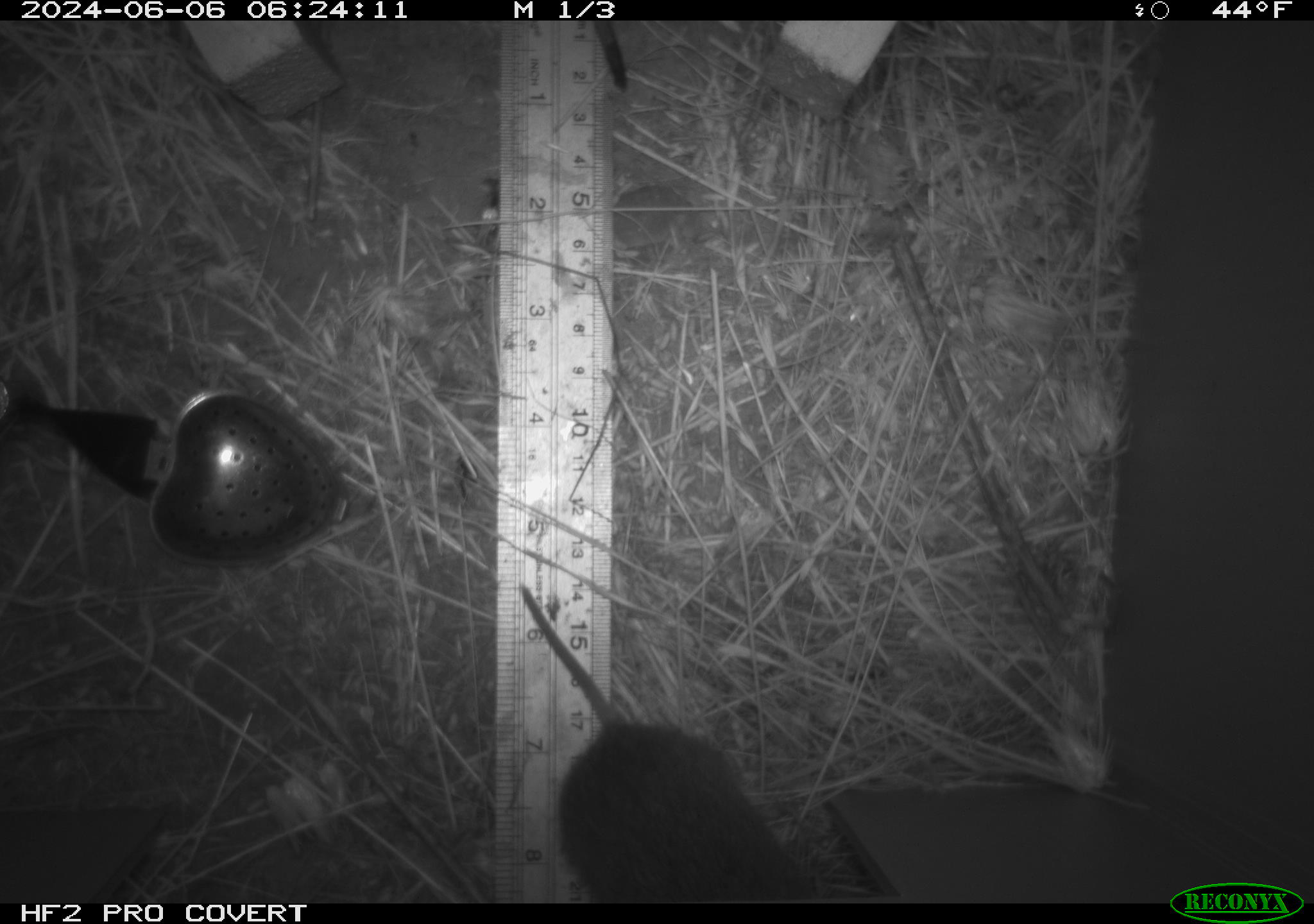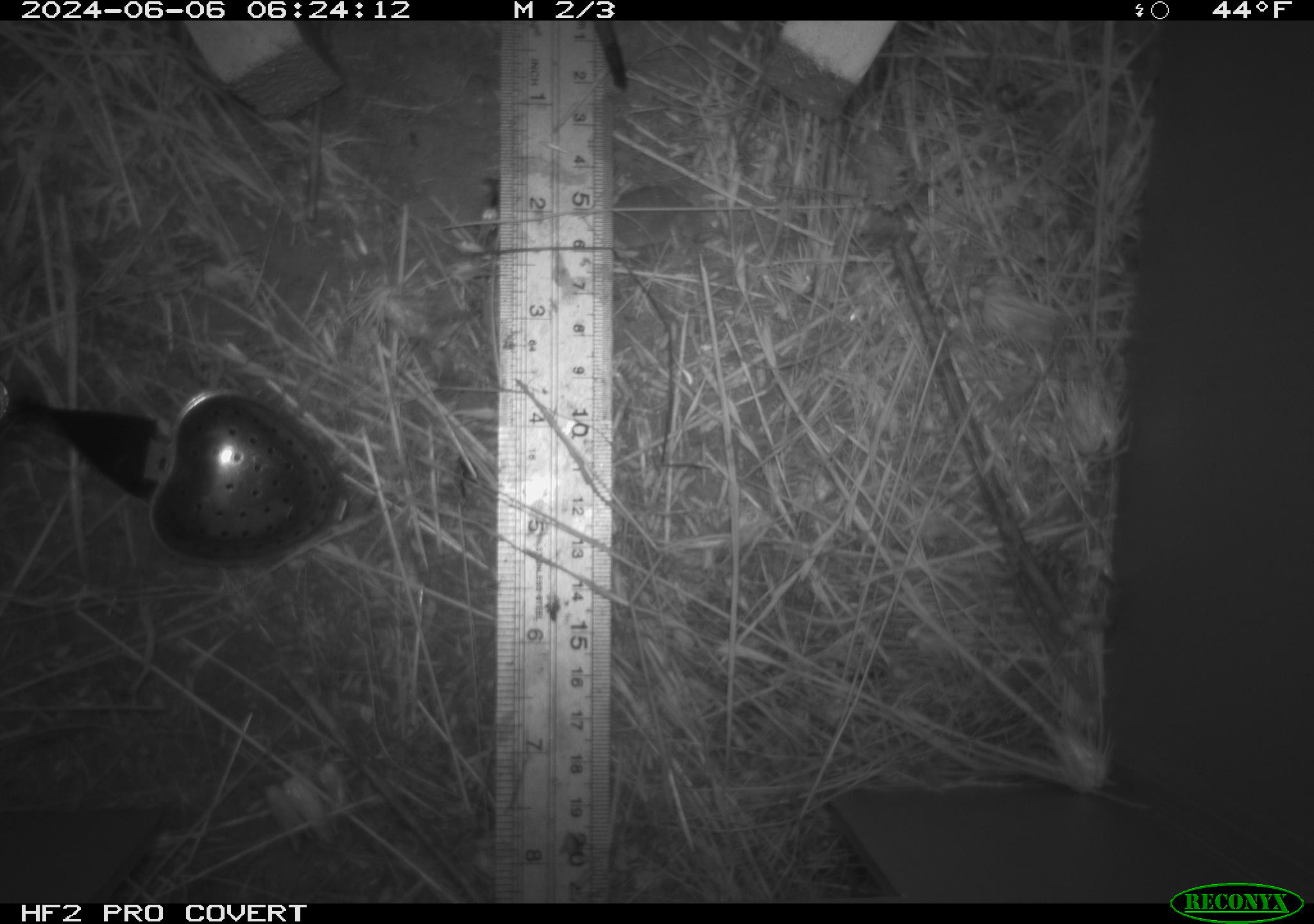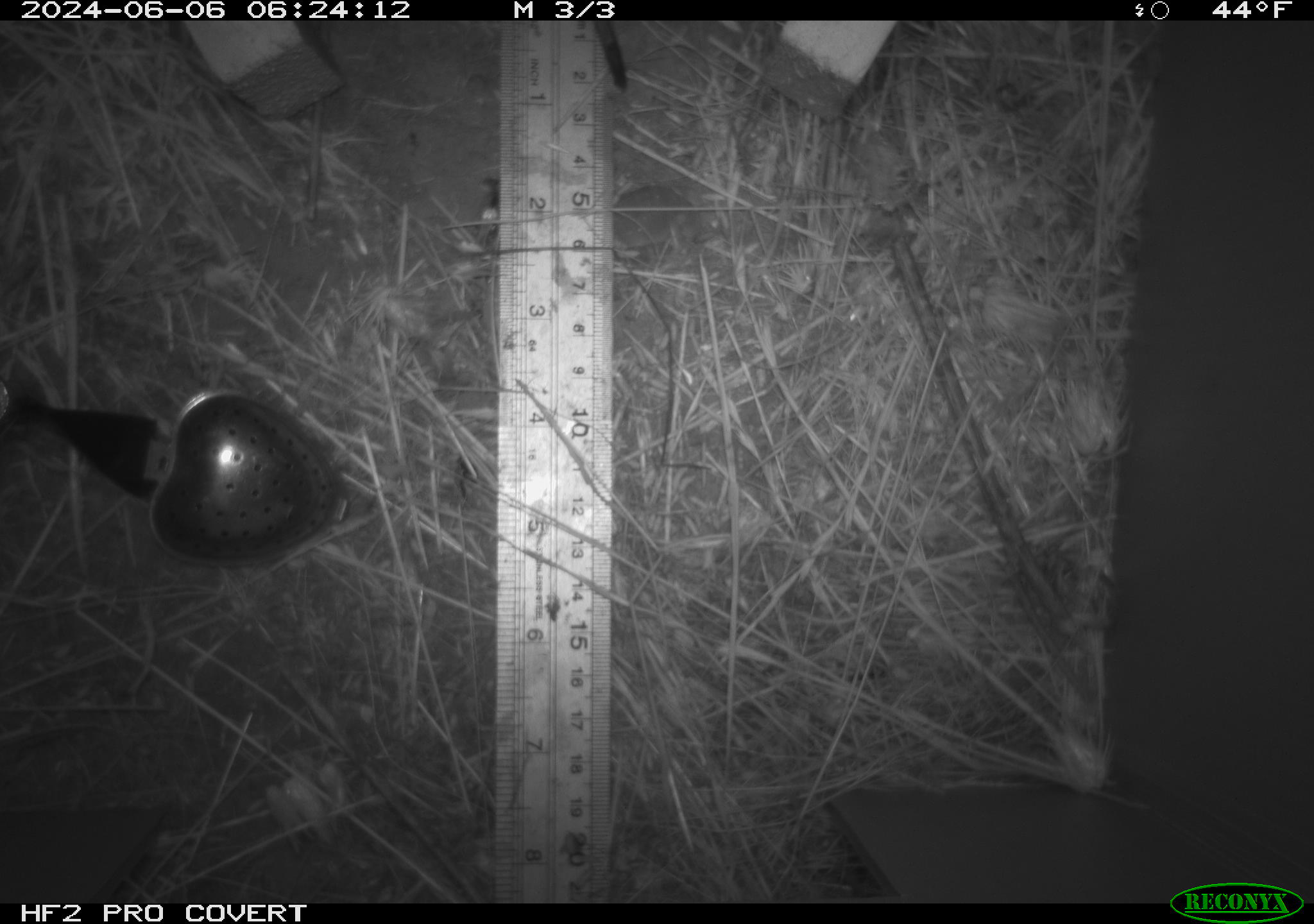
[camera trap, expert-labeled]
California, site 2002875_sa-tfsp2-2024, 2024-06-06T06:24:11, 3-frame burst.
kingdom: Animalia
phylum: Chordata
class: Mammalia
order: Rodentia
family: Cricetidae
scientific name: Arvicolinae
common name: voles, lemmings, and muskrats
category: arvicolinae subfamily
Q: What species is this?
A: Arvicolinae subfamily (voles, lemmings, and muskrats) (Arvicolinae).